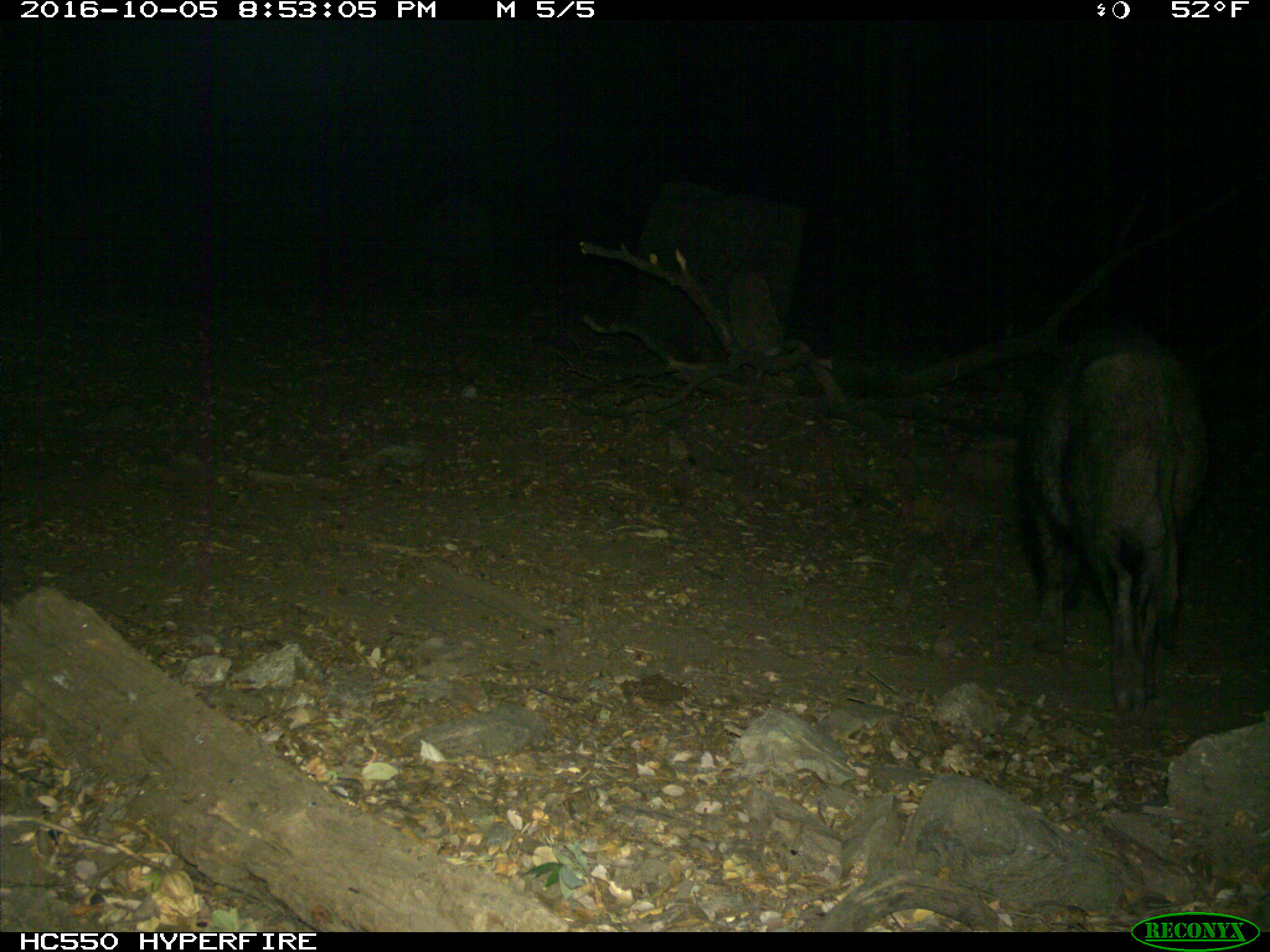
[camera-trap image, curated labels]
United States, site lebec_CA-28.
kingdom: Animalia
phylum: Chordata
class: Mammalia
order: Artiodactyla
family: Suidae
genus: Sus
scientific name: Sus scrofa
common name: wild boar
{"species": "Sus scrofa (wild boar)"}